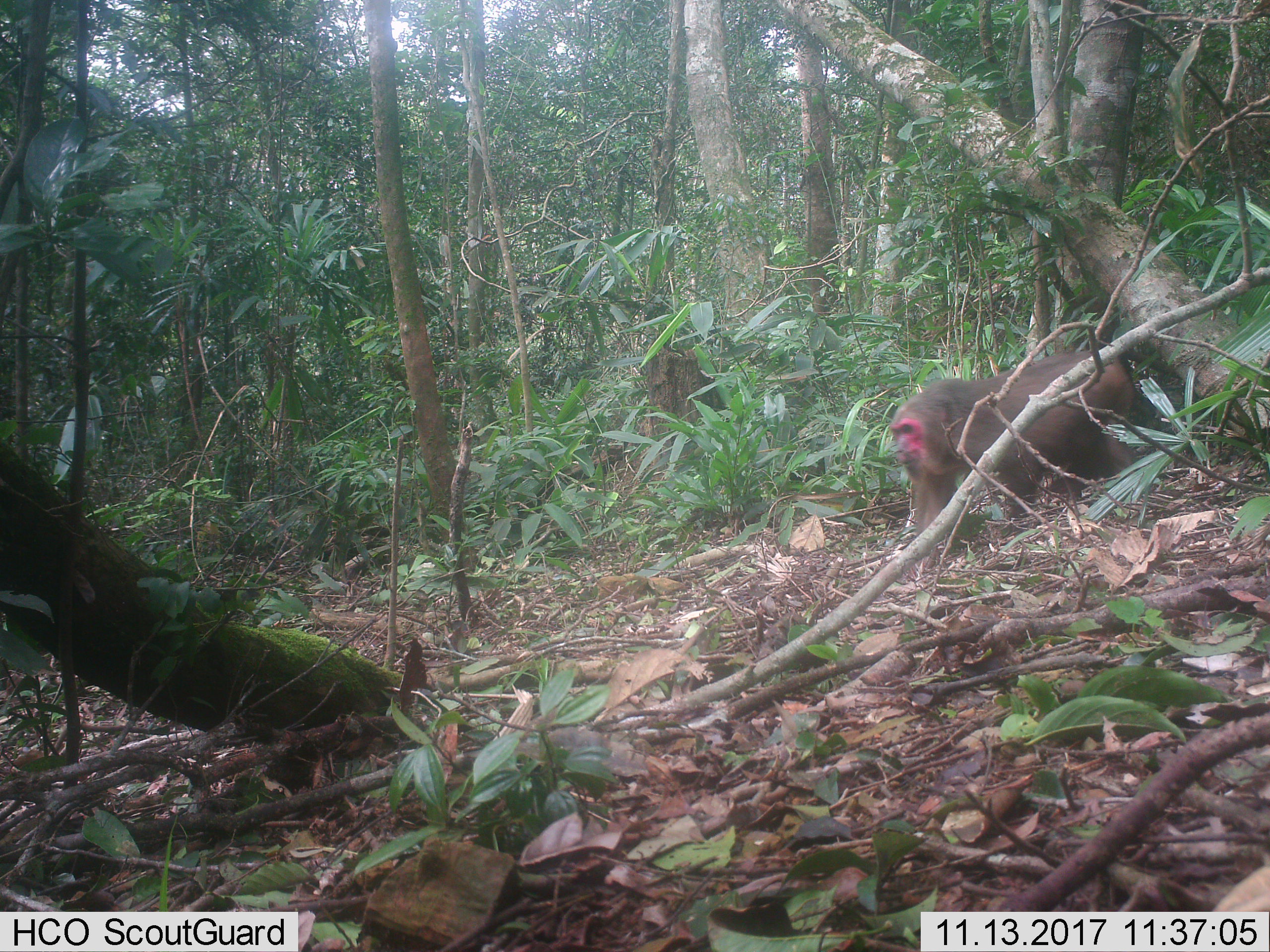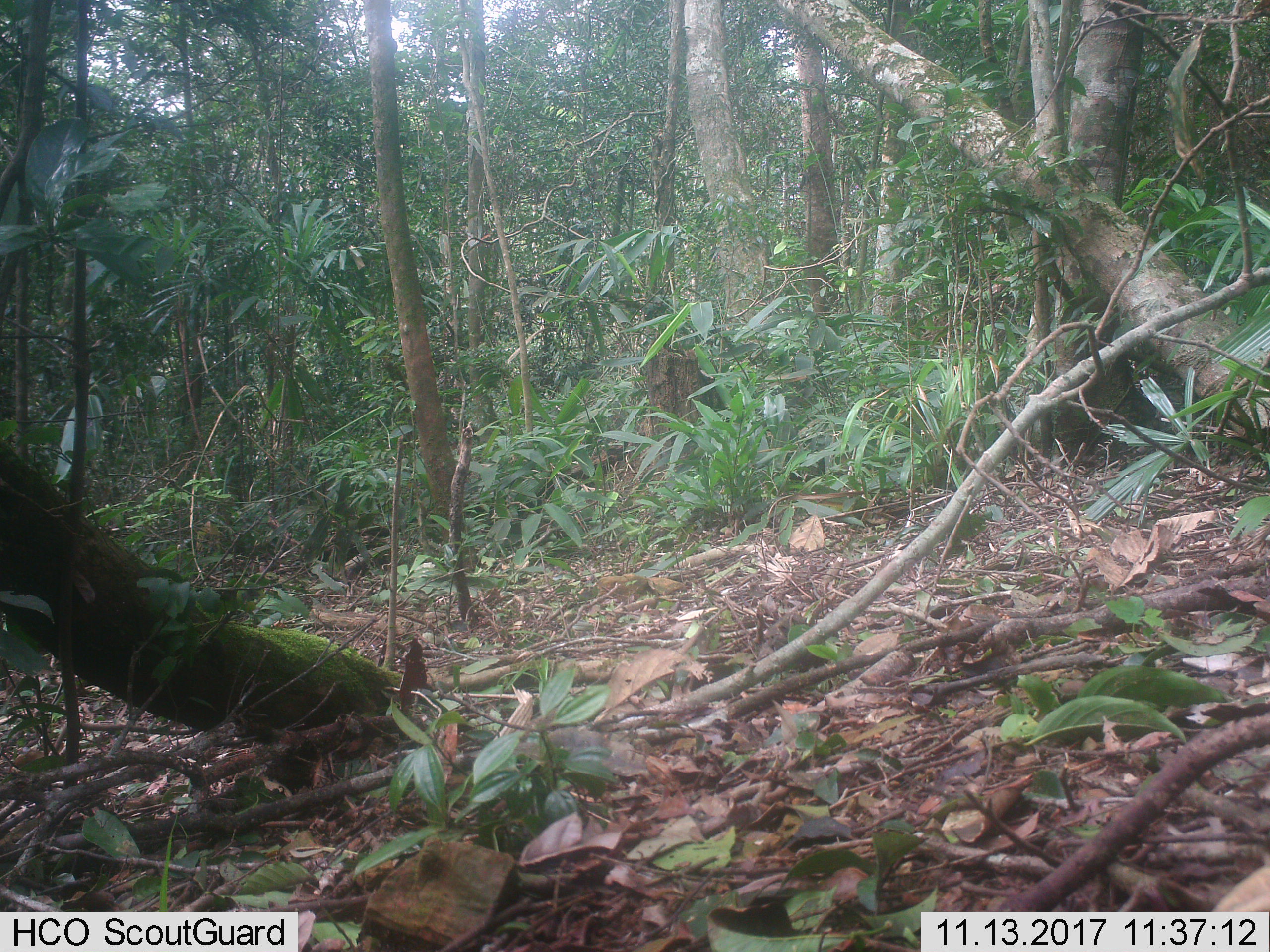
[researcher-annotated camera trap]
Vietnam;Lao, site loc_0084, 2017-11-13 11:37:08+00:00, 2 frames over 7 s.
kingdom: Animalia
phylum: Chordata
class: Mammalia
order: Primates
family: Cercopithecidae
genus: Macaca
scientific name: Macaca arctoides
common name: stump-tailed macaque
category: stump tailed macaque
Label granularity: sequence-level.